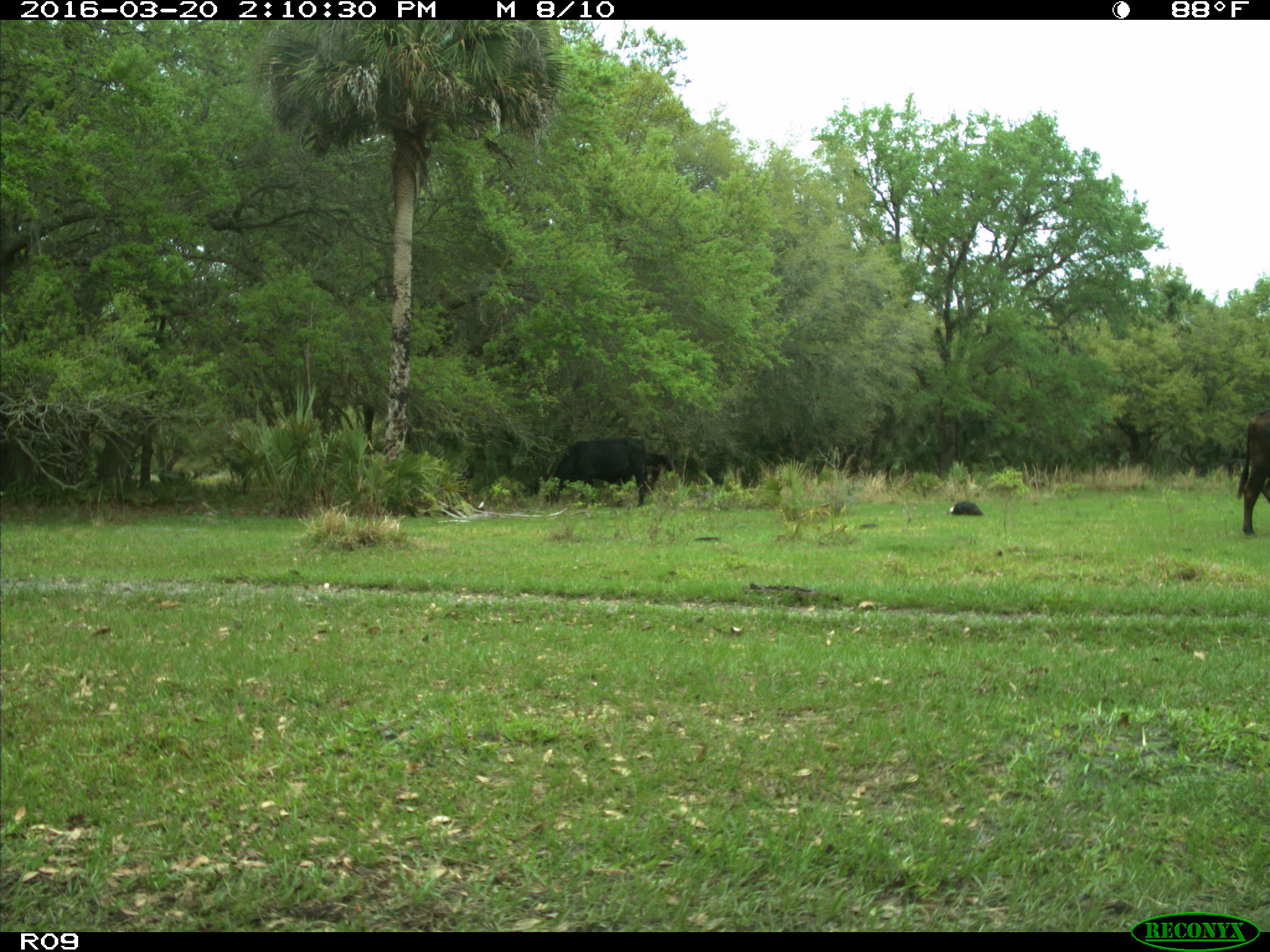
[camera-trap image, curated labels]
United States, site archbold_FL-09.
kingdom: Animalia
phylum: Chordata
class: Mammalia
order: Artiodactyla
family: Bovidae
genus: Bos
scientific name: Bos taurus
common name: domestic cow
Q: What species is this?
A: Bos taurus (domestic cow).